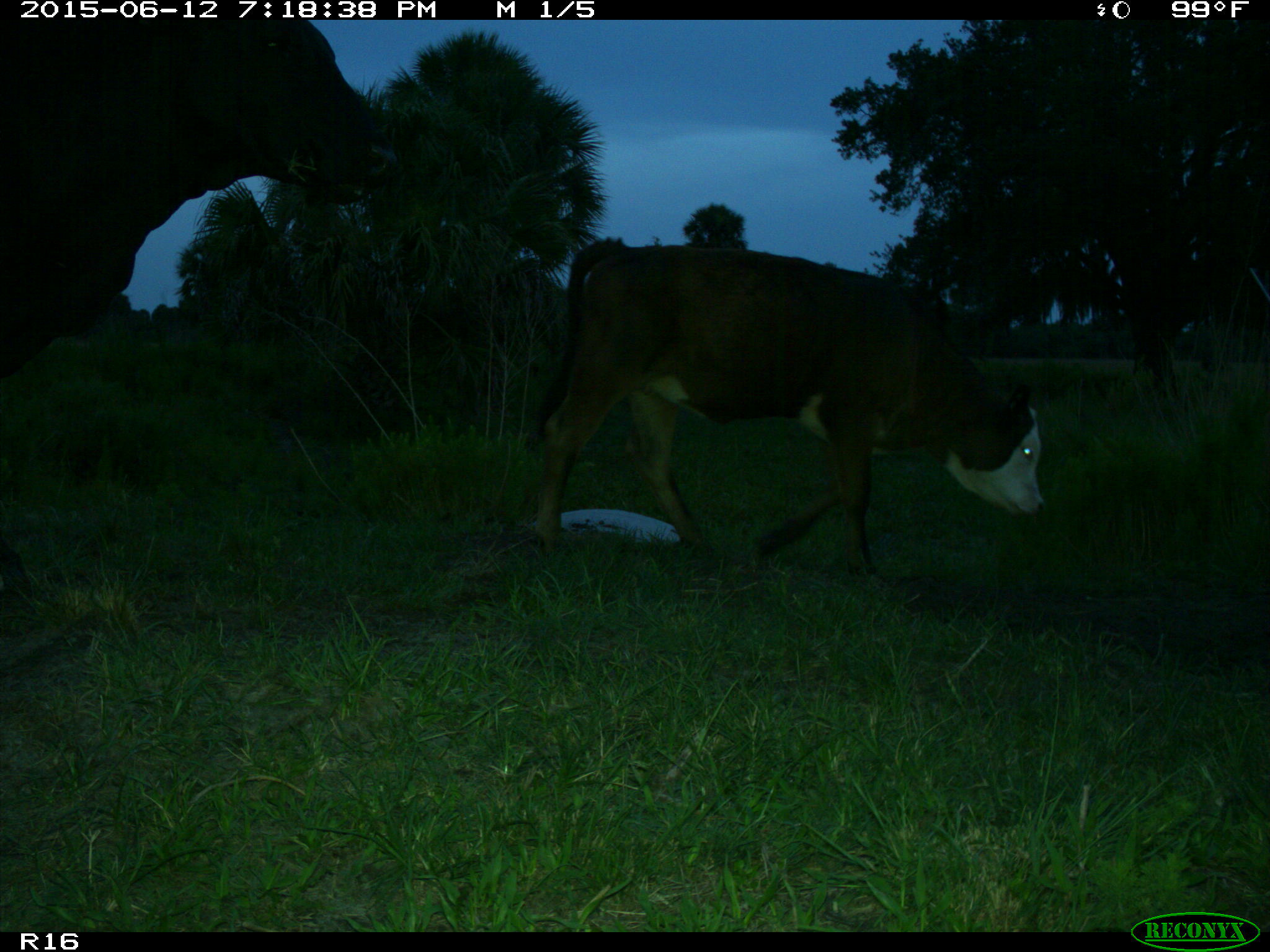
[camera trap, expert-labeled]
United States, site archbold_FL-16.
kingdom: Animalia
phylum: Chordata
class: Mammalia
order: Artiodactyla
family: Bovidae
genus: Bos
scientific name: Bos taurus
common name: domestic cow